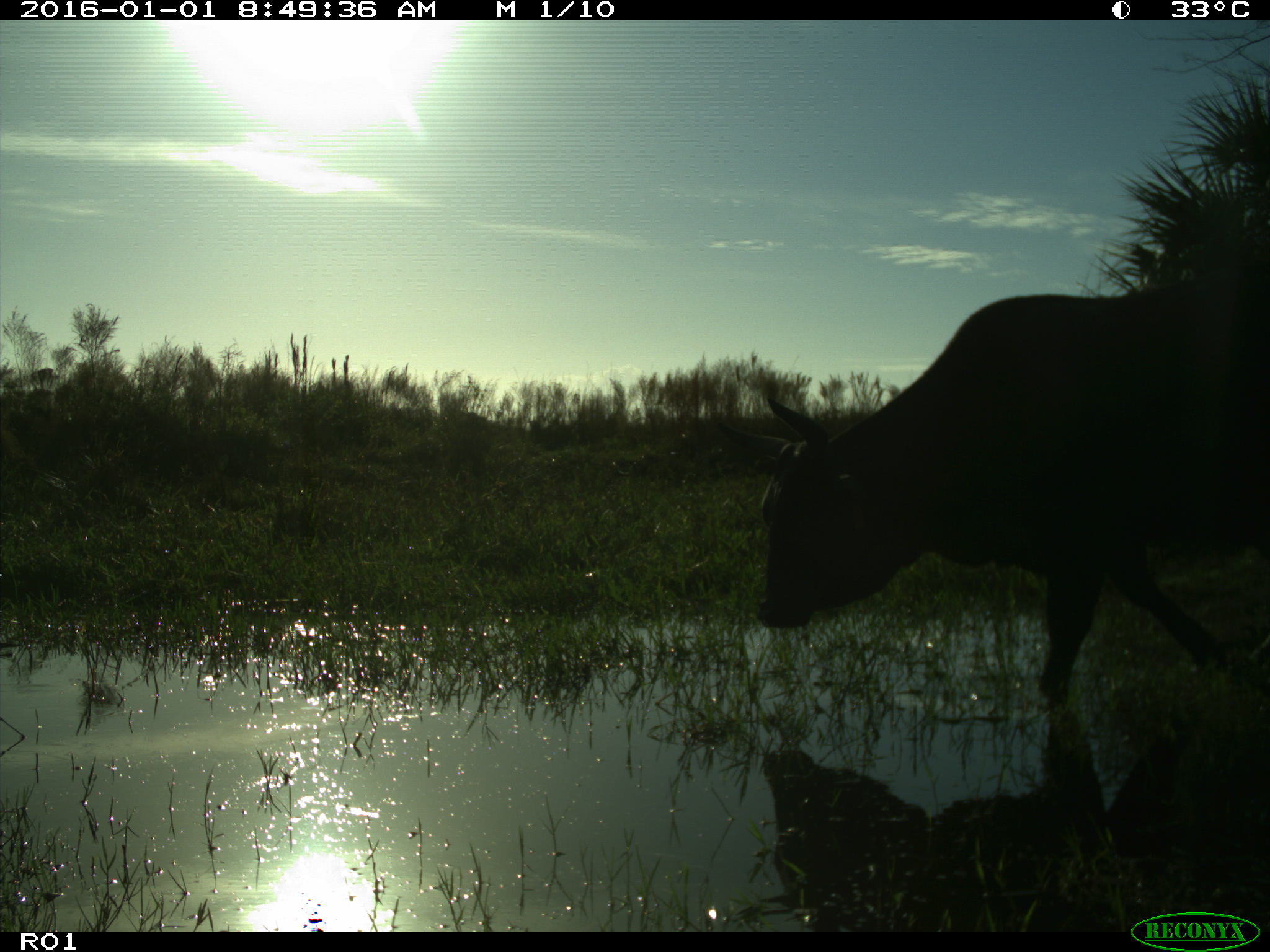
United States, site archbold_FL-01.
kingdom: Animalia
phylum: Chordata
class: Mammalia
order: Artiodactyla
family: Bovidae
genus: Bos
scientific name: Bos taurus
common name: domestic cow